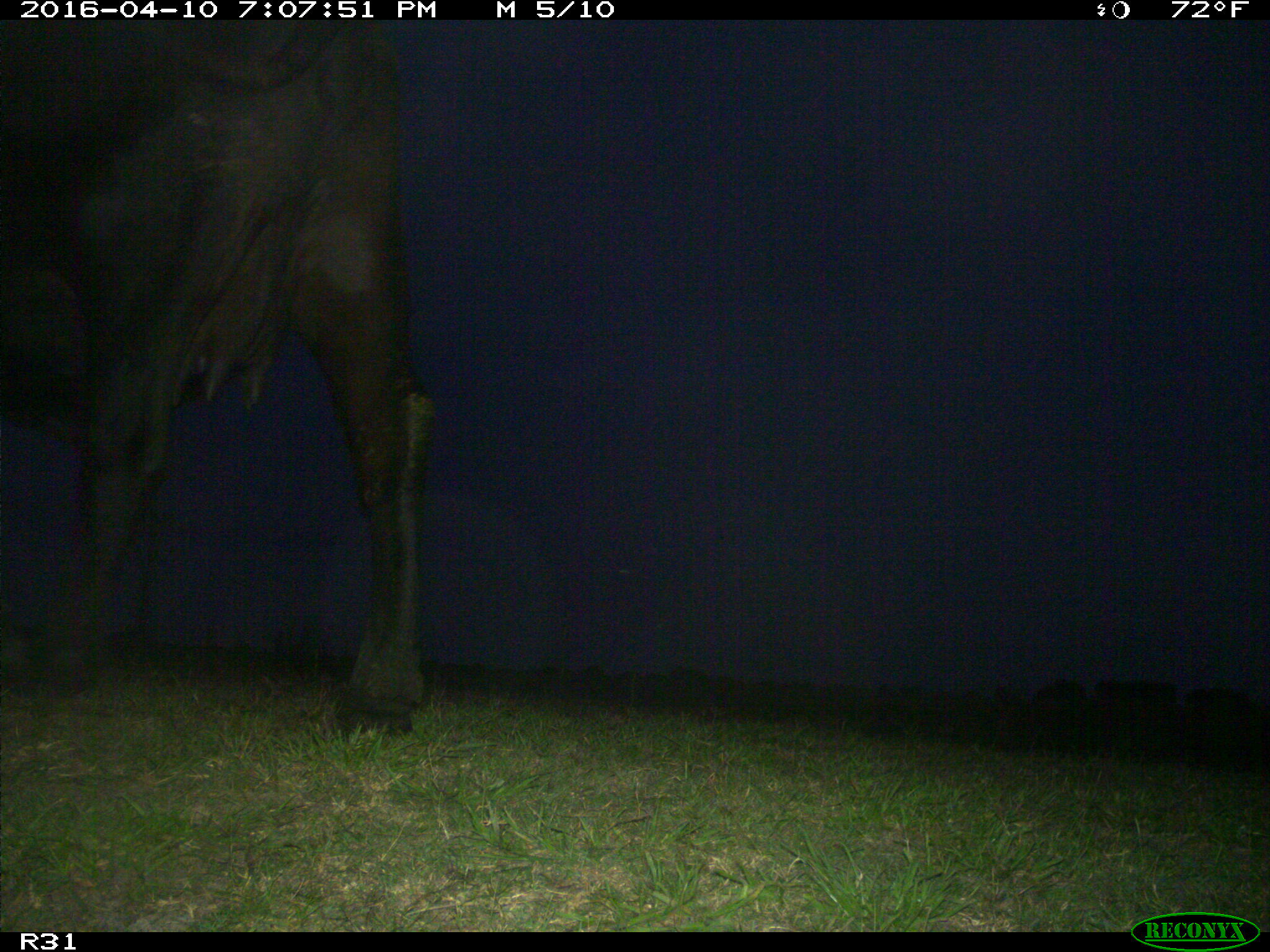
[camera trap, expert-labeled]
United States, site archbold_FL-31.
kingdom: Animalia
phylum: Chordata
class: Mammalia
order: Artiodactyla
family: Bovidae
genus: Bos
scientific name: Bos taurus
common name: domestic cow